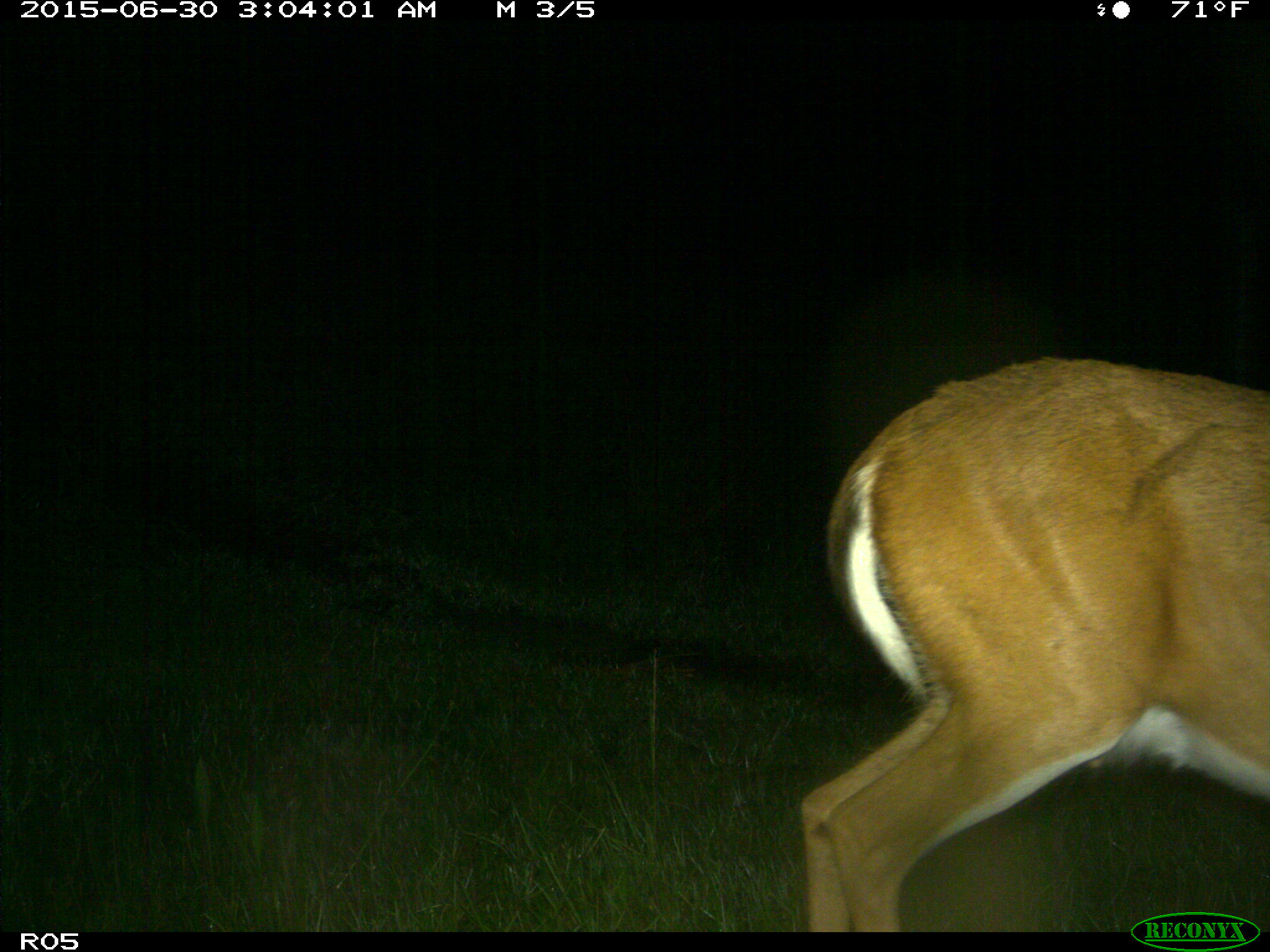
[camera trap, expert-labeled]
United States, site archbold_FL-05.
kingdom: Animalia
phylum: Chordata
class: Mammalia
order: Artiodactyla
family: Cervidae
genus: Odocoileus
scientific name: Odocoileus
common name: deer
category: unidentified deer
Unidentified deer (deer) (Odocoileus).